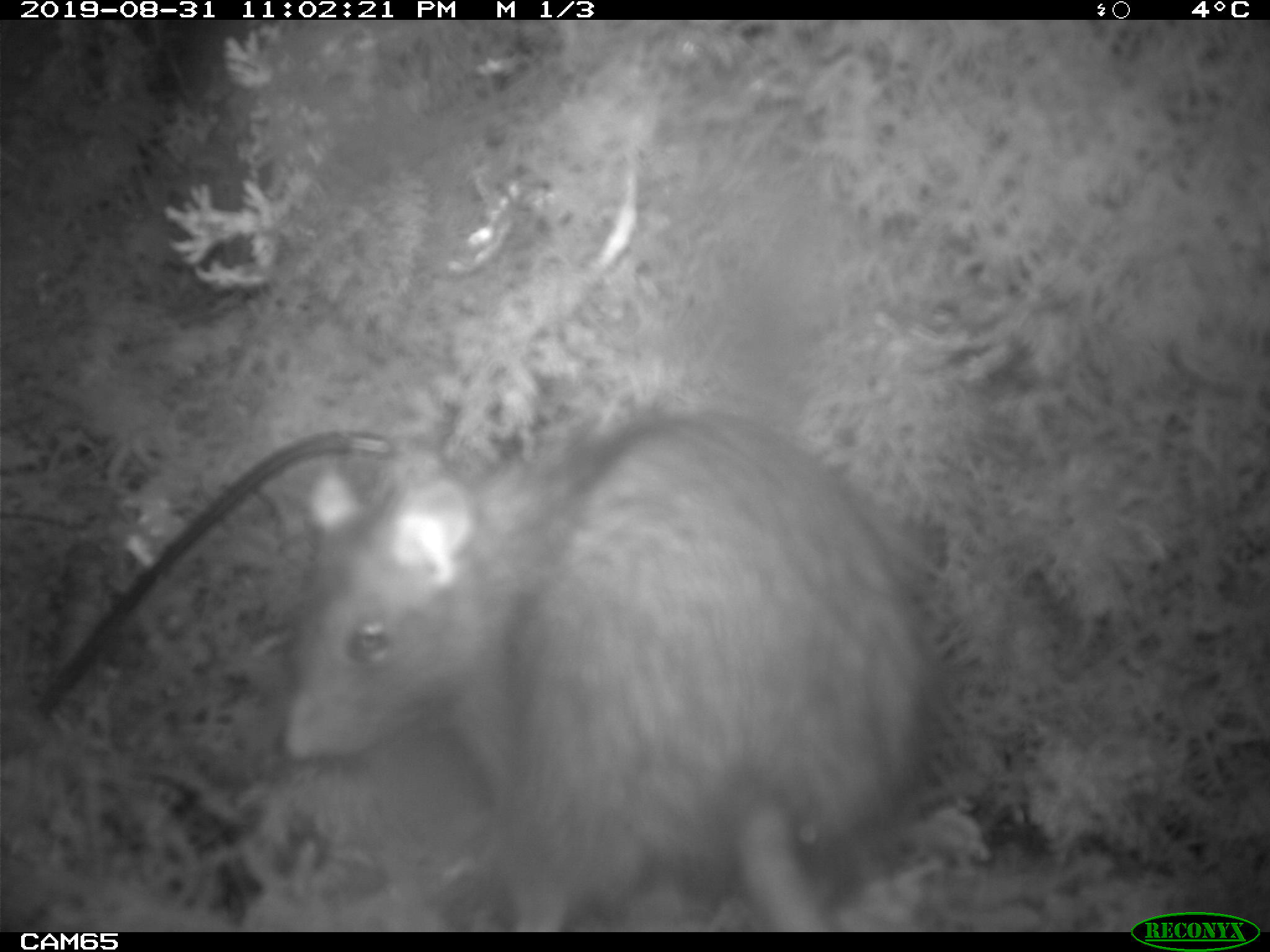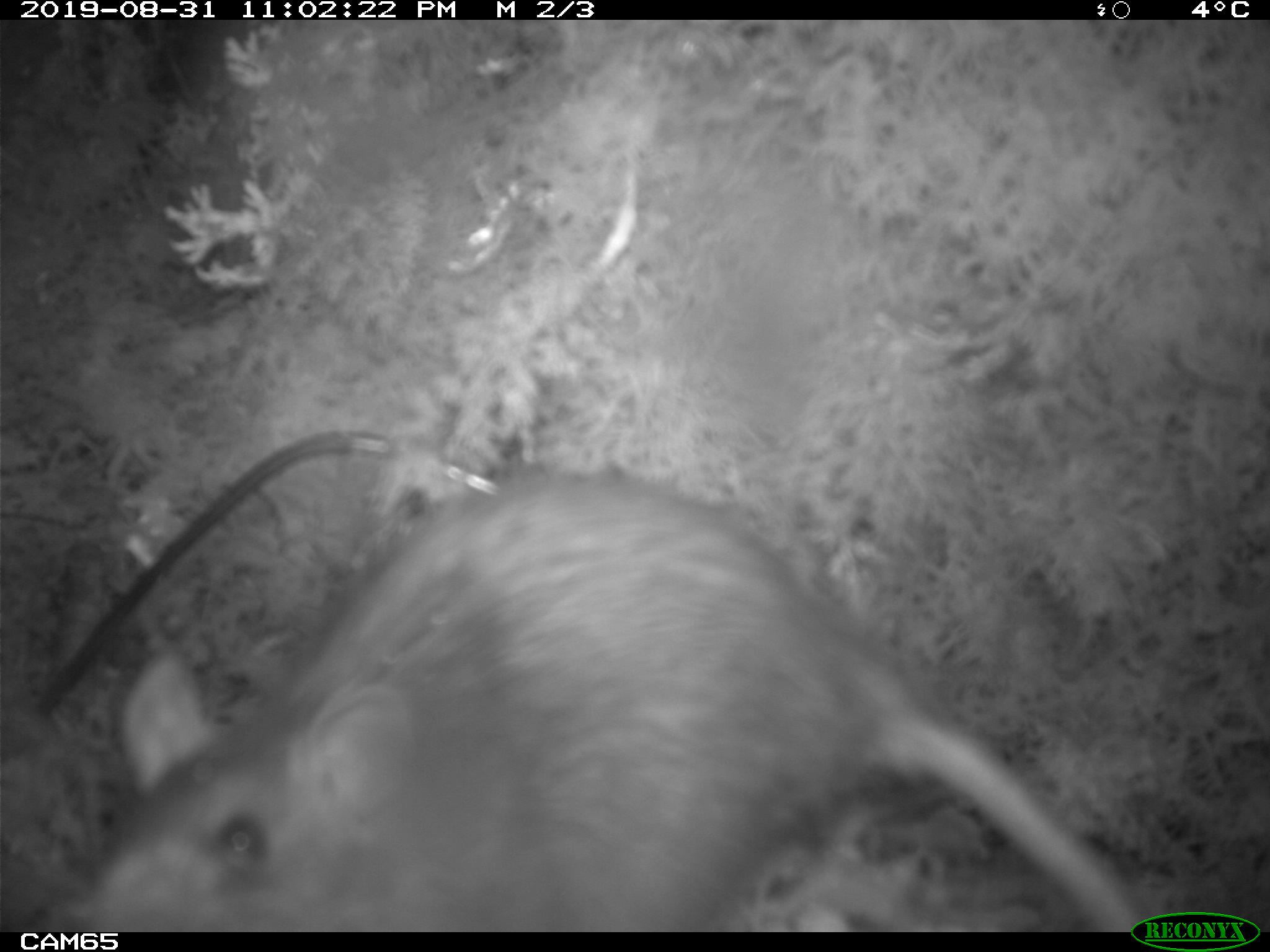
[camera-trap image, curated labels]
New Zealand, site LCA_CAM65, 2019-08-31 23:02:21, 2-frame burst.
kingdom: Animalia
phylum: Chordata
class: Mammalia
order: Rodentia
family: Muridae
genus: Rattus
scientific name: Rattus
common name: rat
Rat (Rattus).